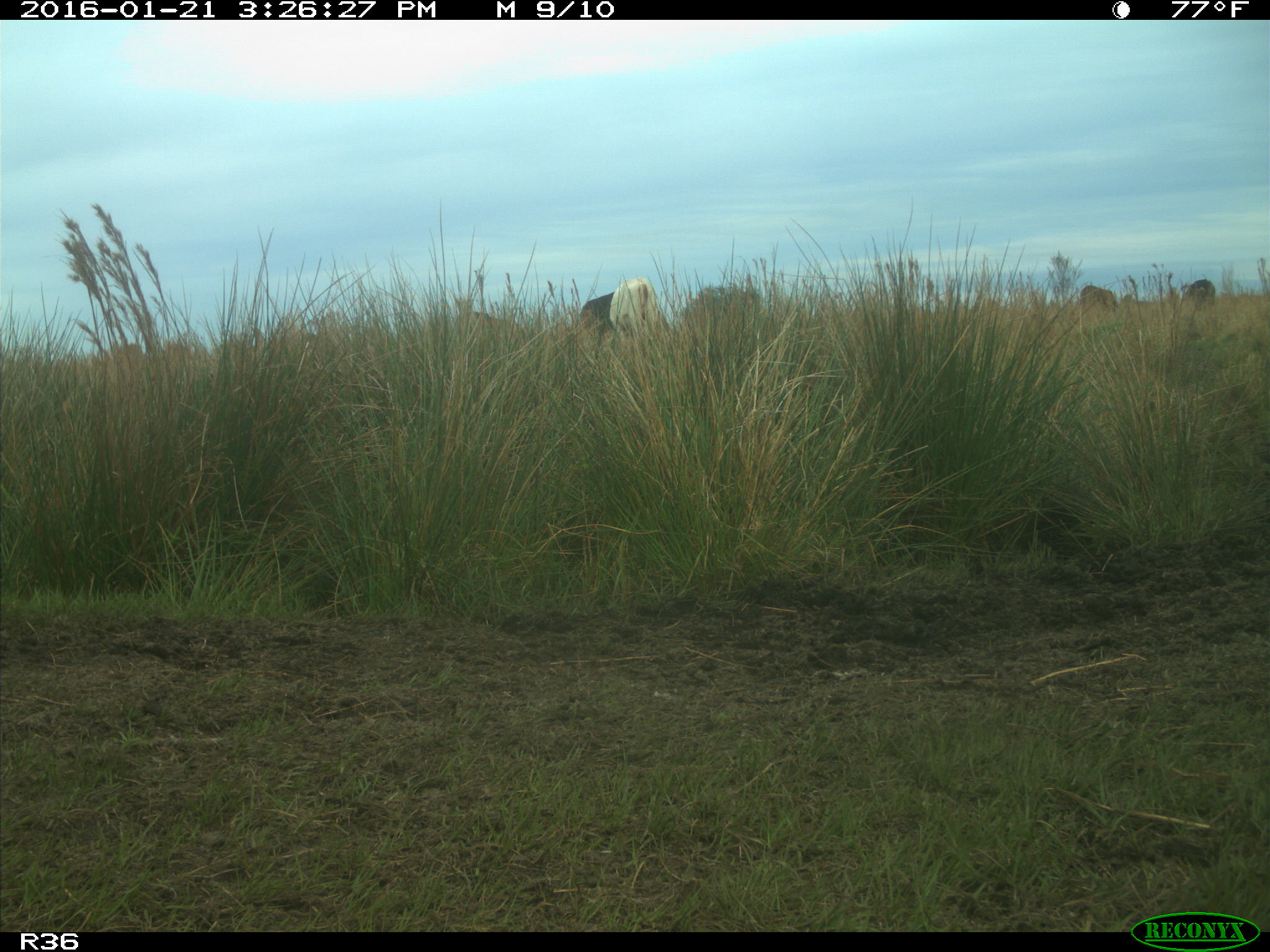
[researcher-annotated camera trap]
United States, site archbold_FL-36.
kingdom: Animalia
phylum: Chordata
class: Mammalia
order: Artiodactyla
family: Bovidae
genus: Bos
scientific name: Bos taurus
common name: domestic cow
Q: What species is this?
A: Bos taurus (domestic cow).